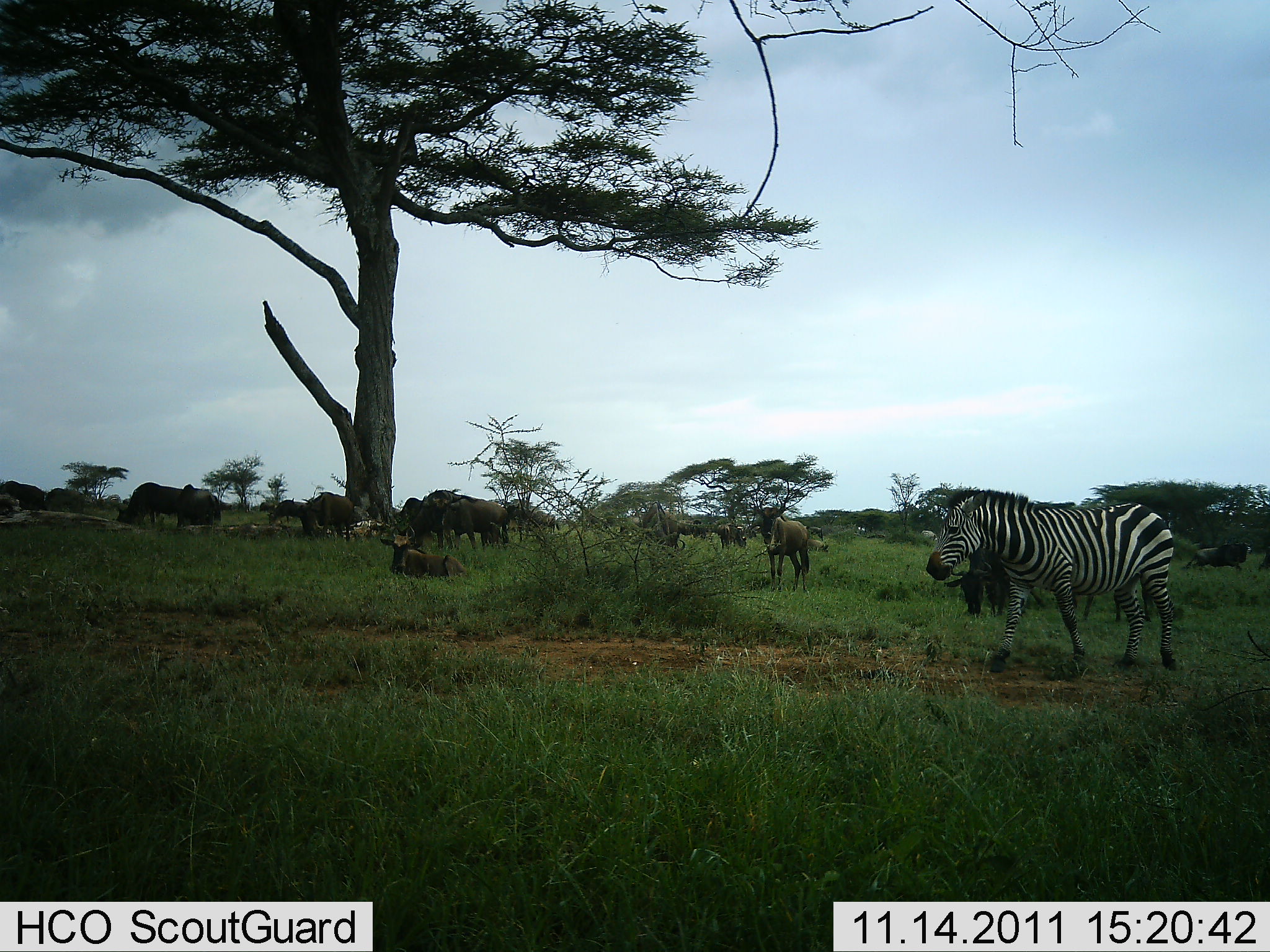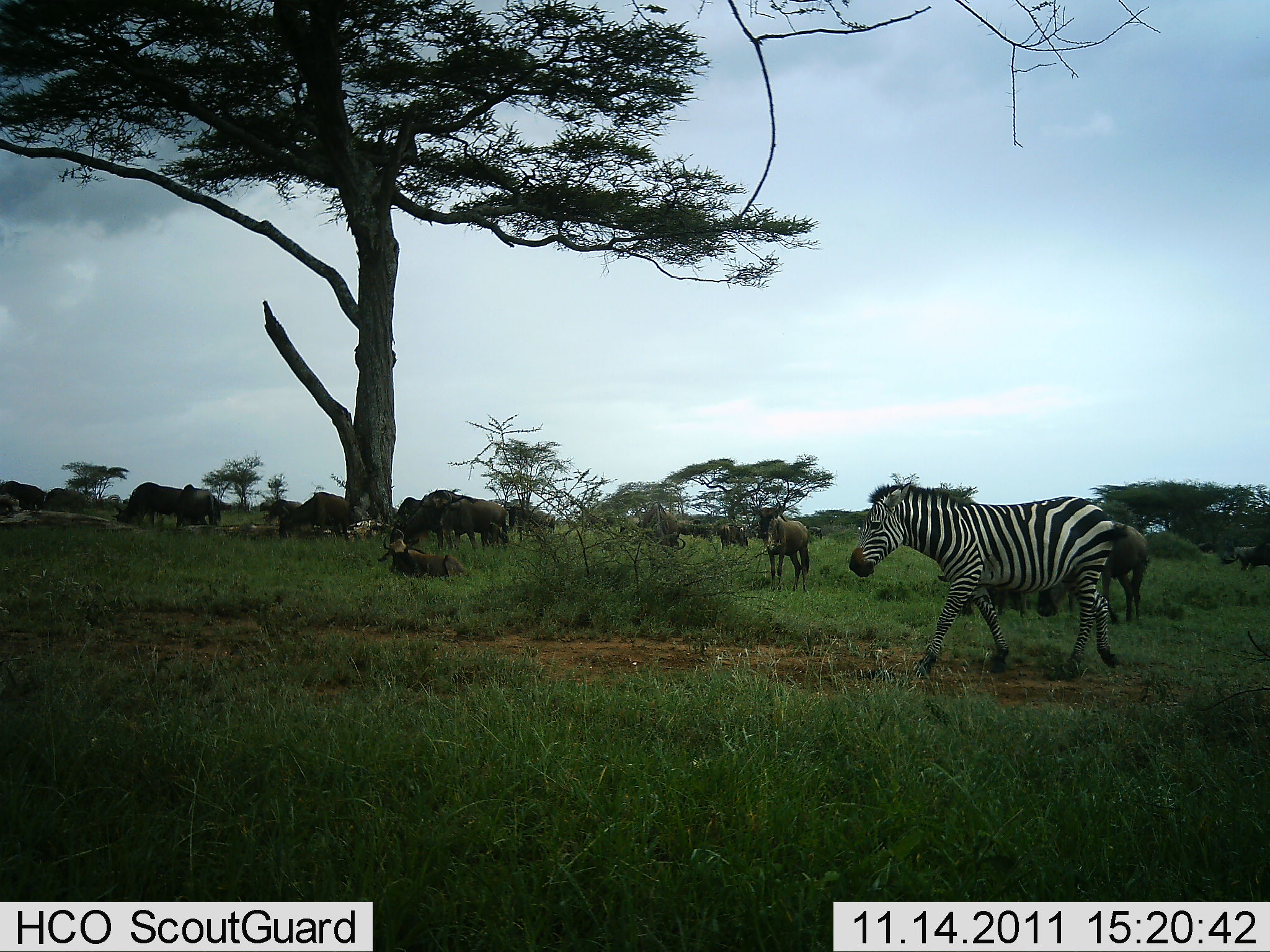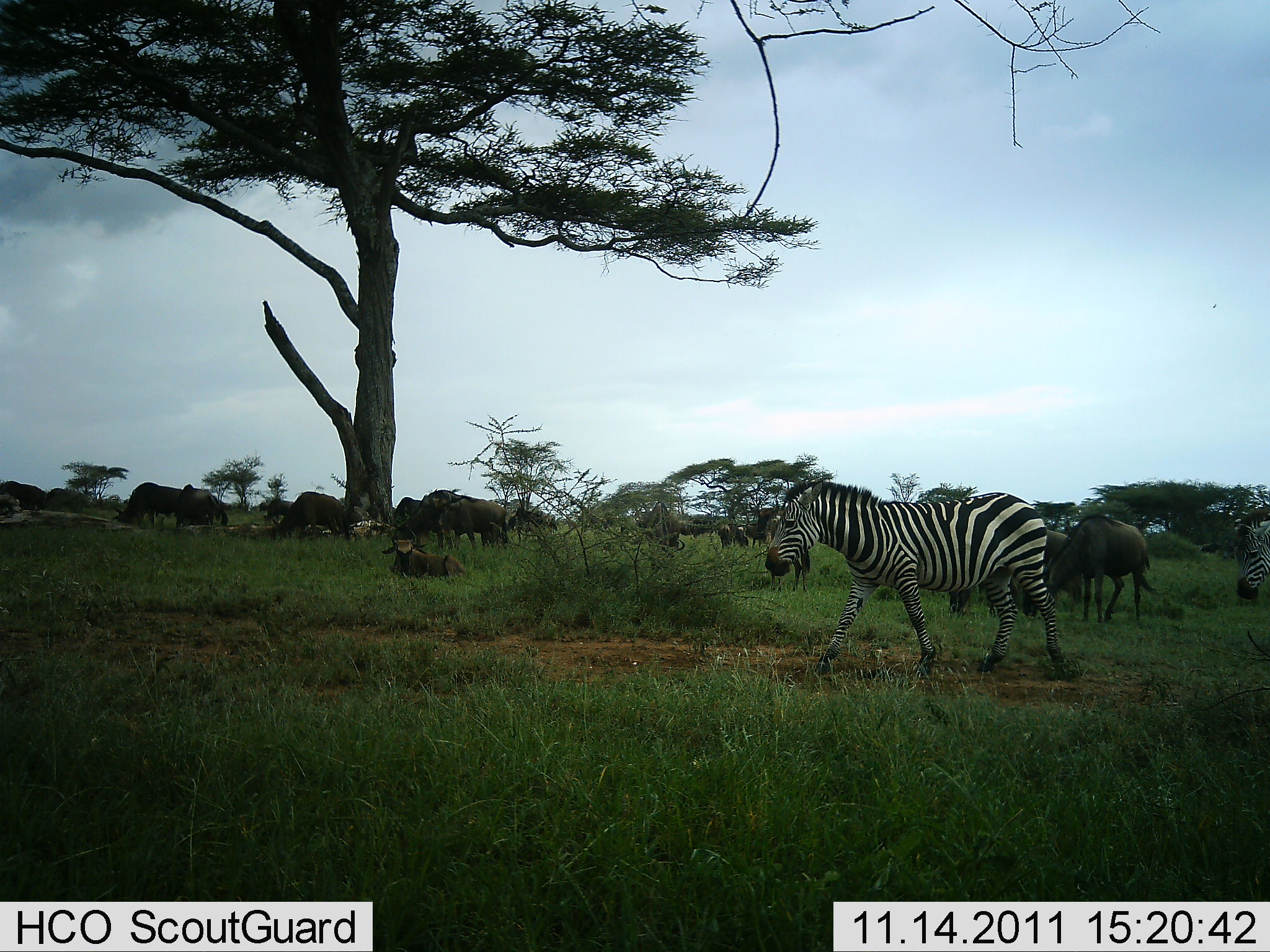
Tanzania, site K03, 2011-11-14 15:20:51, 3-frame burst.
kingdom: Animalia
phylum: Chordata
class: Mammalia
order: Artiodactyla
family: Bovidae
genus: Connochaetes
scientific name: Connochaetes taurinus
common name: blue wildebeest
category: wildebeest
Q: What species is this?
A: Wildebeest (blue wildebeest) (Connochaetes taurinus).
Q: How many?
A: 11-50.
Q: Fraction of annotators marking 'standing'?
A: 79%.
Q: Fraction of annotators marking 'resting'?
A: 64%.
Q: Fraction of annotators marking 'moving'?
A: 29%.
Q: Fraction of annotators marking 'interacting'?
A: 0%.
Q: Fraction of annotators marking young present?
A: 0%.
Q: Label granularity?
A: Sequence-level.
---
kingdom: Animalia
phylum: Chordata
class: Mammalia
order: Perissodactyla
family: Equidae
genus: Equus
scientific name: Equus quagga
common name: plains zebra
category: zebra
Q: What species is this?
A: Zebra (plains zebra) (Equus quagga).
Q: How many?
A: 2.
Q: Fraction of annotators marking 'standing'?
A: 6%.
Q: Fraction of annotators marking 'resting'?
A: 0%.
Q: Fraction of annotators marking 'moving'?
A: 100%.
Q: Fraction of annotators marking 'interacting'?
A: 0%.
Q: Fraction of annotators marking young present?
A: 0%.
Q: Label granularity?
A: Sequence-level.